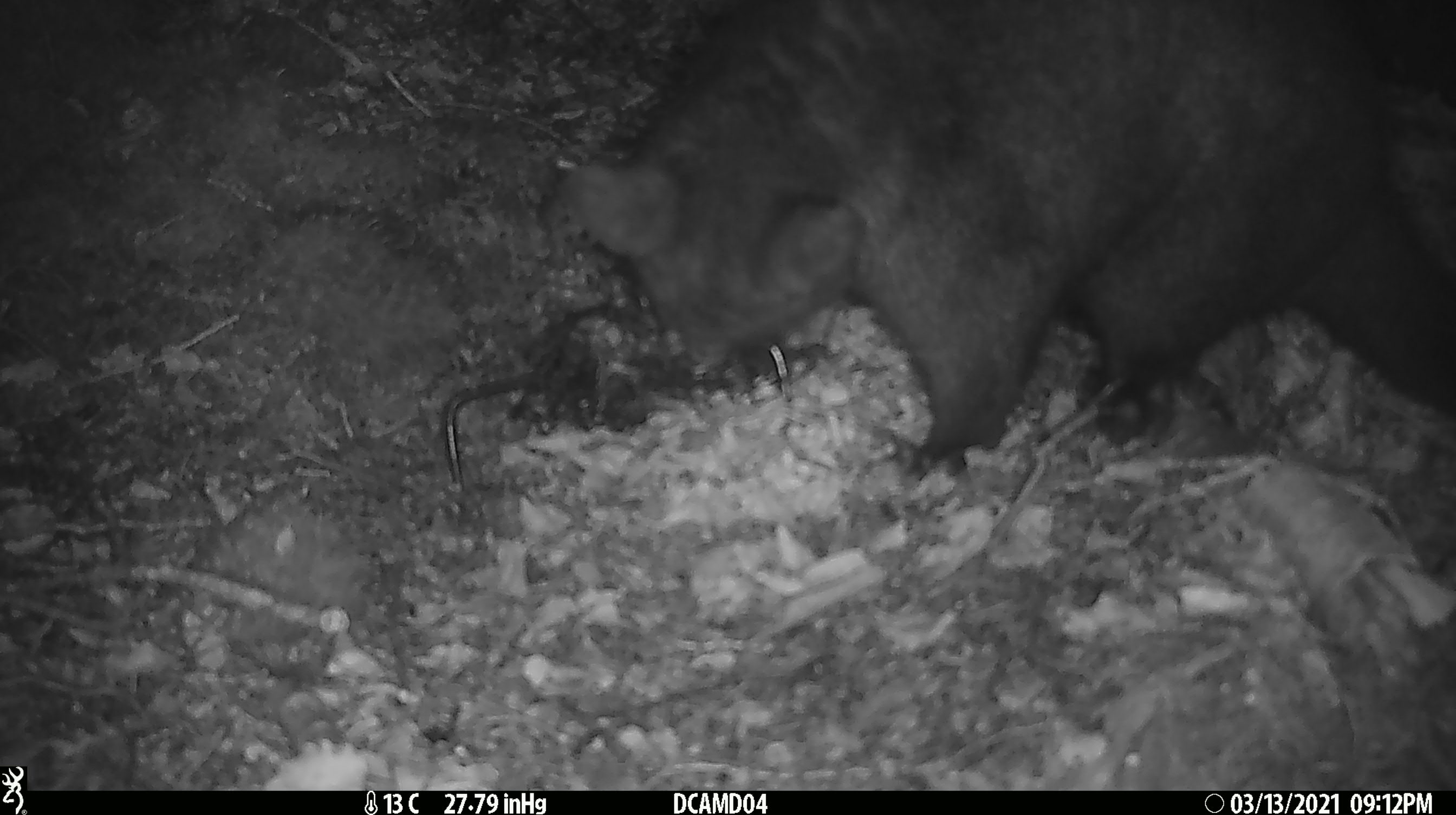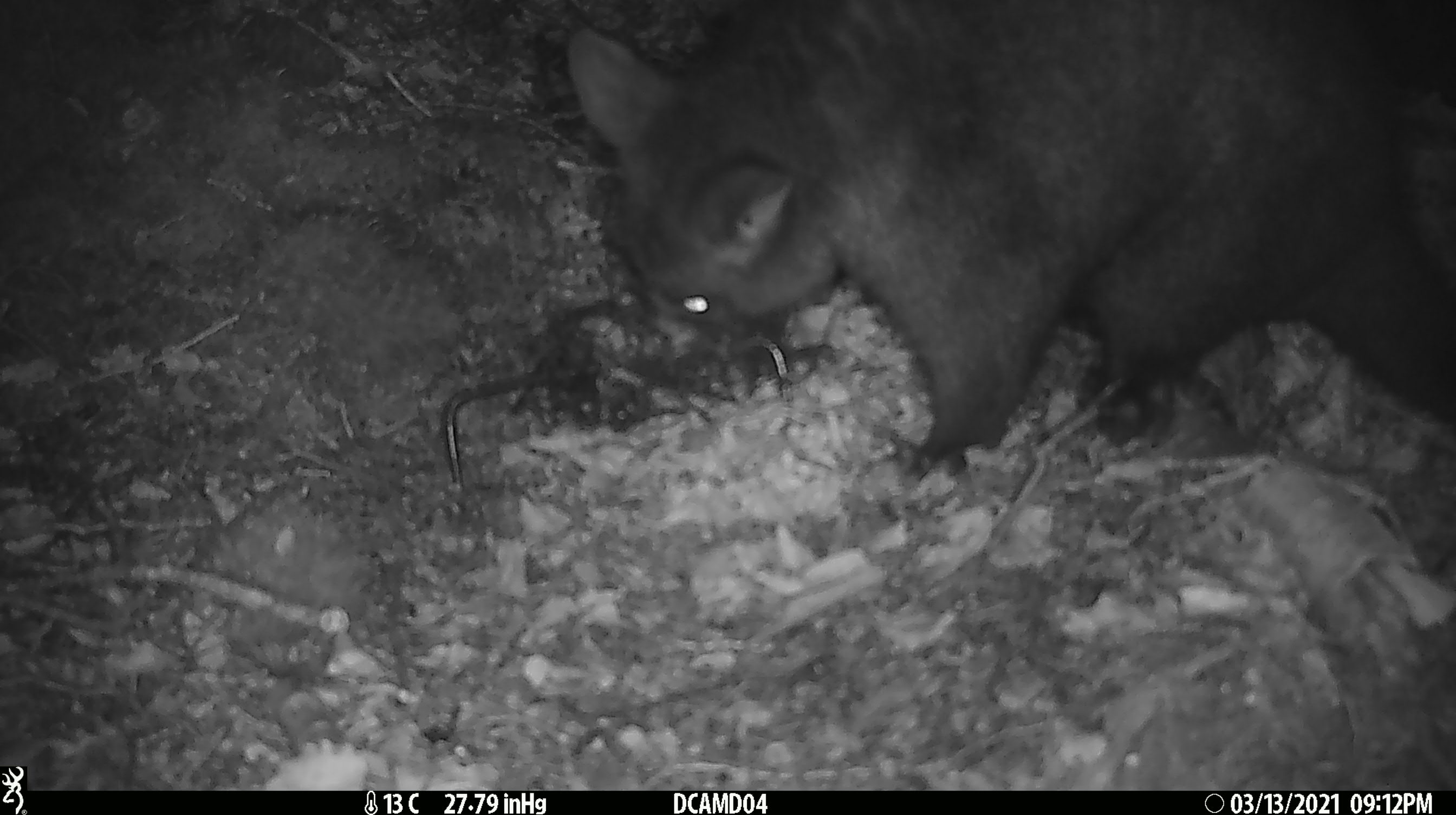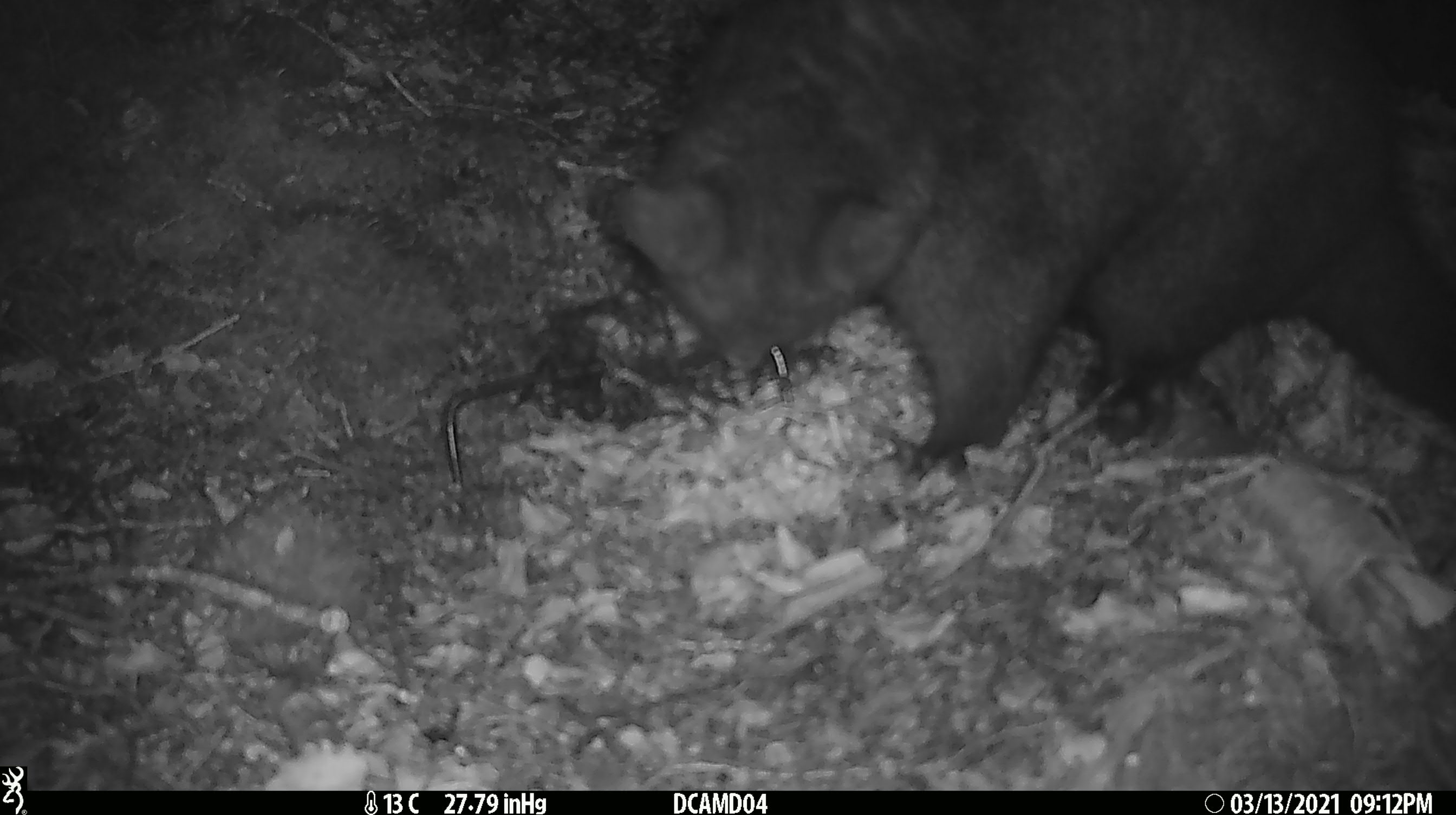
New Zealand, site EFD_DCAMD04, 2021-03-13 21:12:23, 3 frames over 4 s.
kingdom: Animalia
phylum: Chordata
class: Mammalia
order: Diprotodontia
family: Phalangeridae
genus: Trichosurus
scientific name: Trichosurus vulpecula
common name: common brushtail possum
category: possum